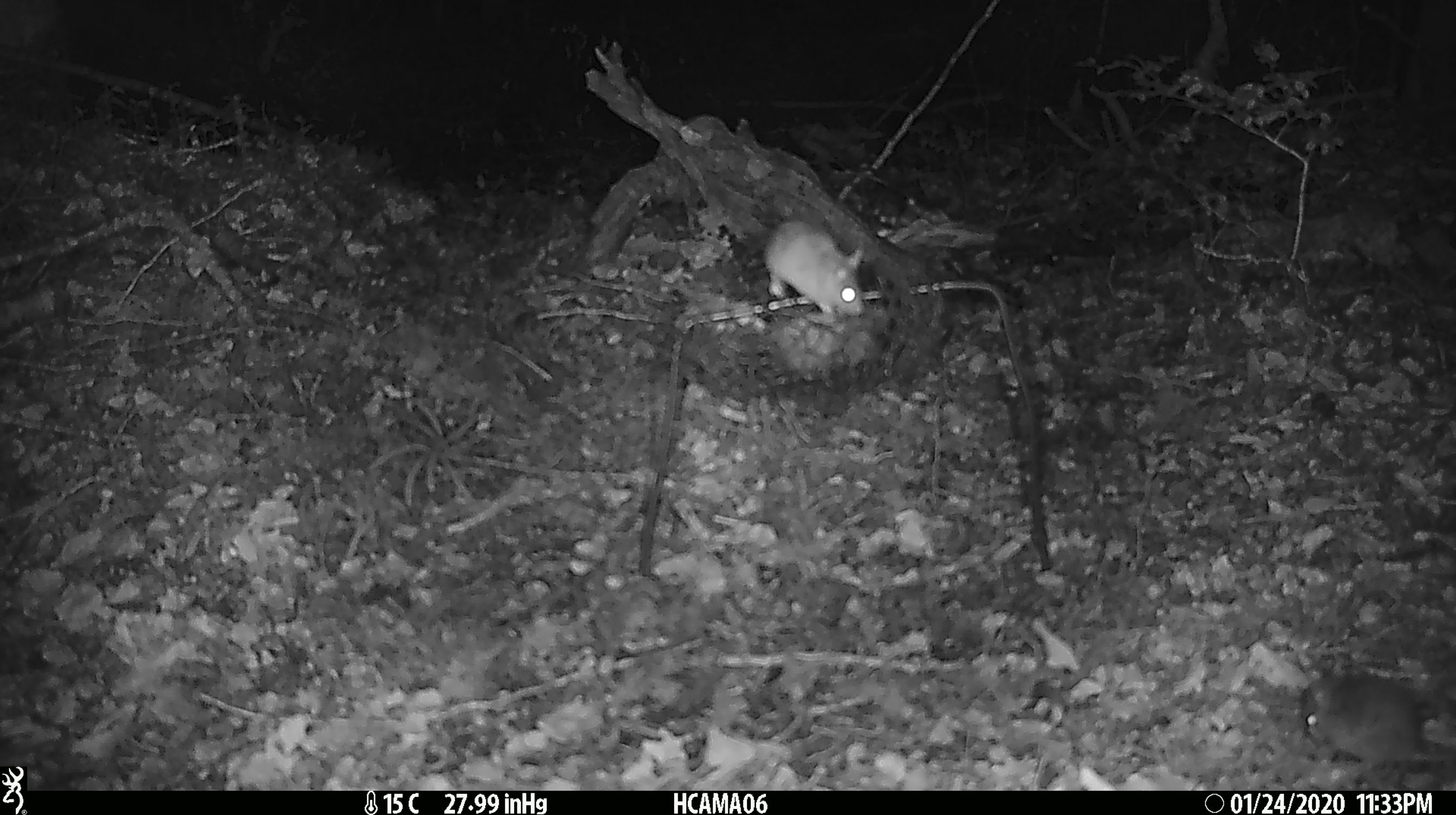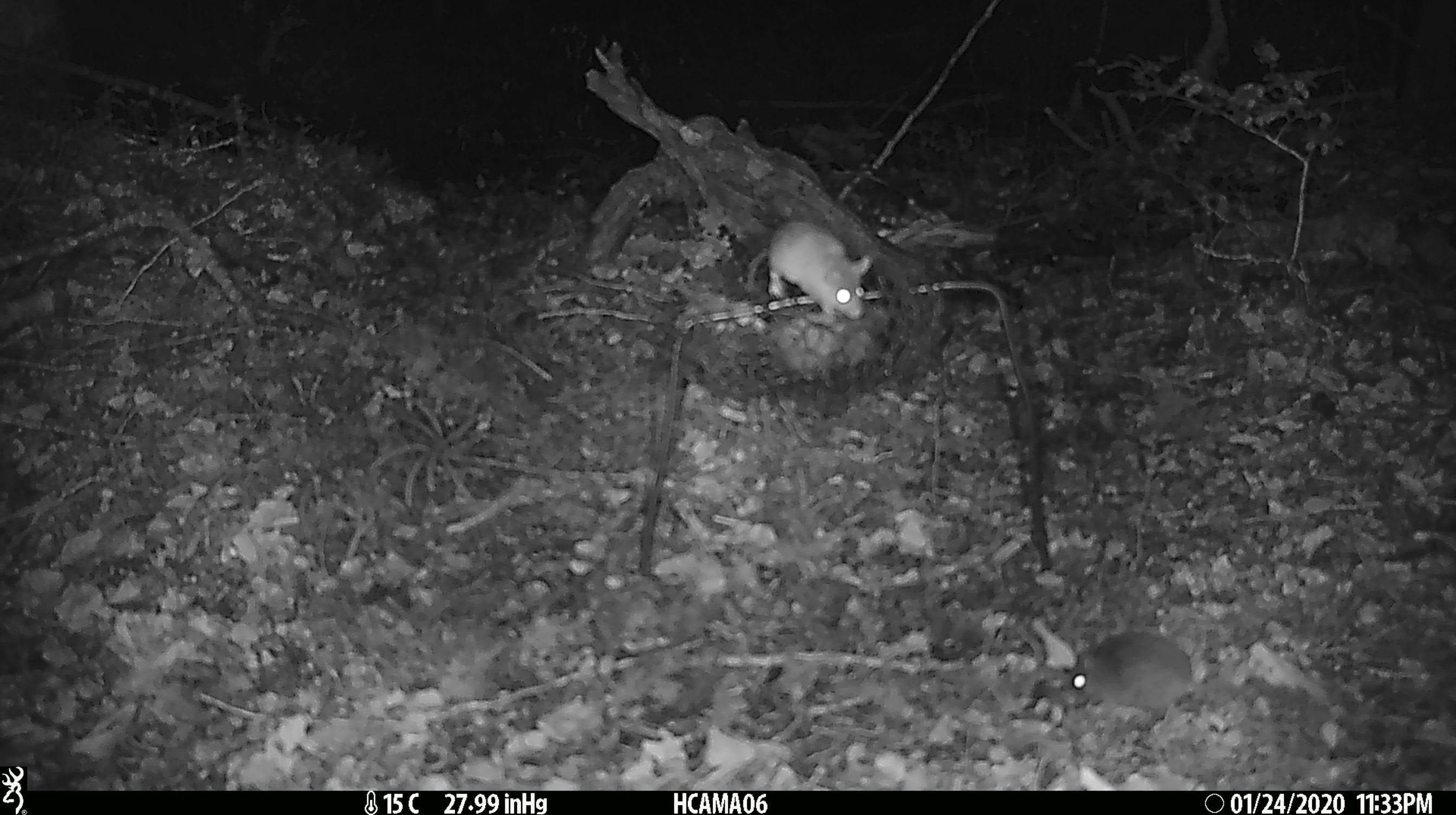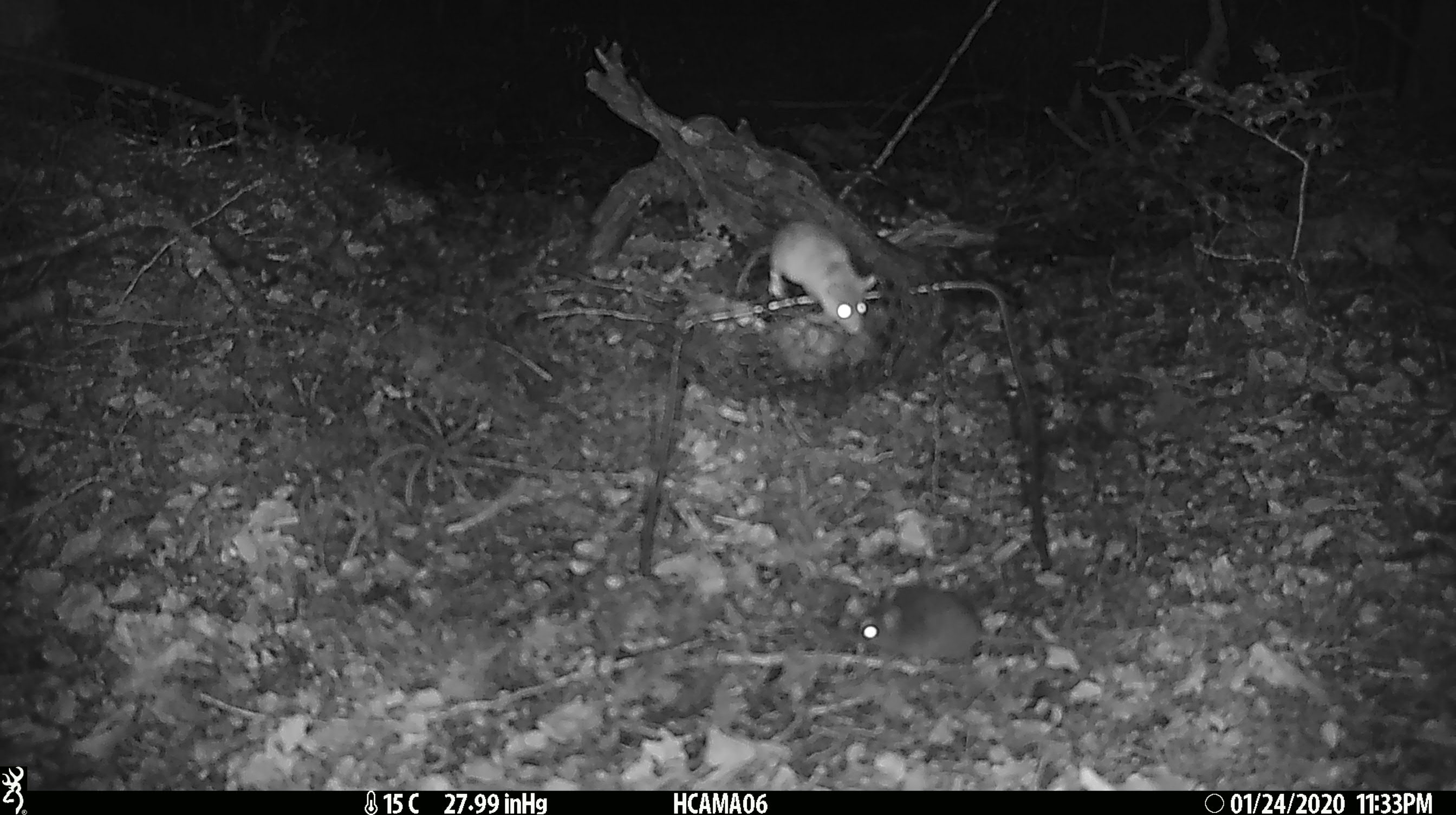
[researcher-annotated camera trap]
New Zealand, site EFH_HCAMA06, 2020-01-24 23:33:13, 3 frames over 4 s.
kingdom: Animalia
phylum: Chordata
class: Mammalia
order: Rodentia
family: Muridae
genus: Mus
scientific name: Mus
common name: mouse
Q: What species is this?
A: Mouse (Mus).